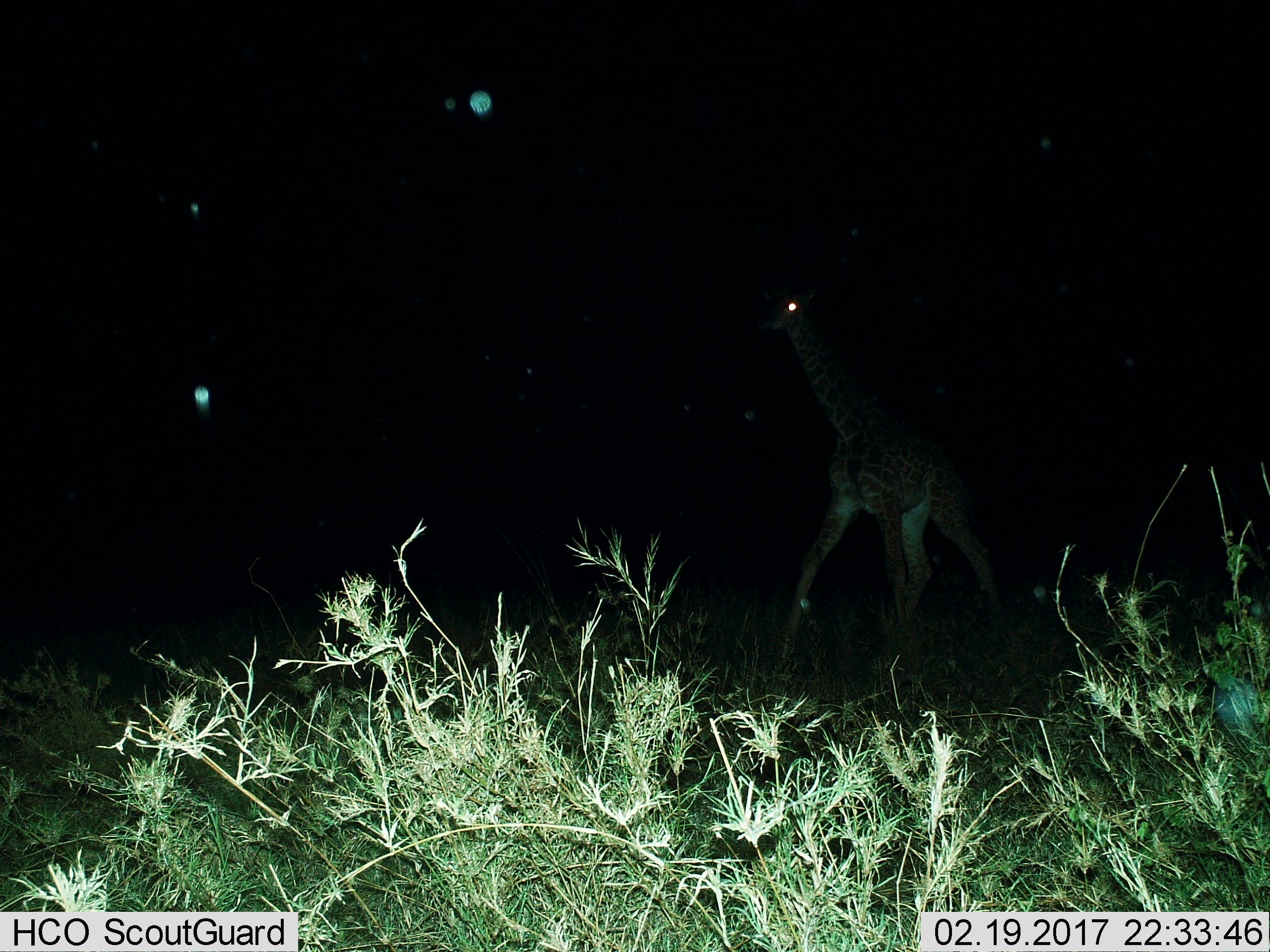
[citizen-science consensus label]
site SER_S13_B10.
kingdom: Animalia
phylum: Chordata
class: Mammalia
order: Artiodactyla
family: Giraffidae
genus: Giraffa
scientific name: Giraffa camelopardalis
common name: giraffe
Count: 1.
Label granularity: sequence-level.